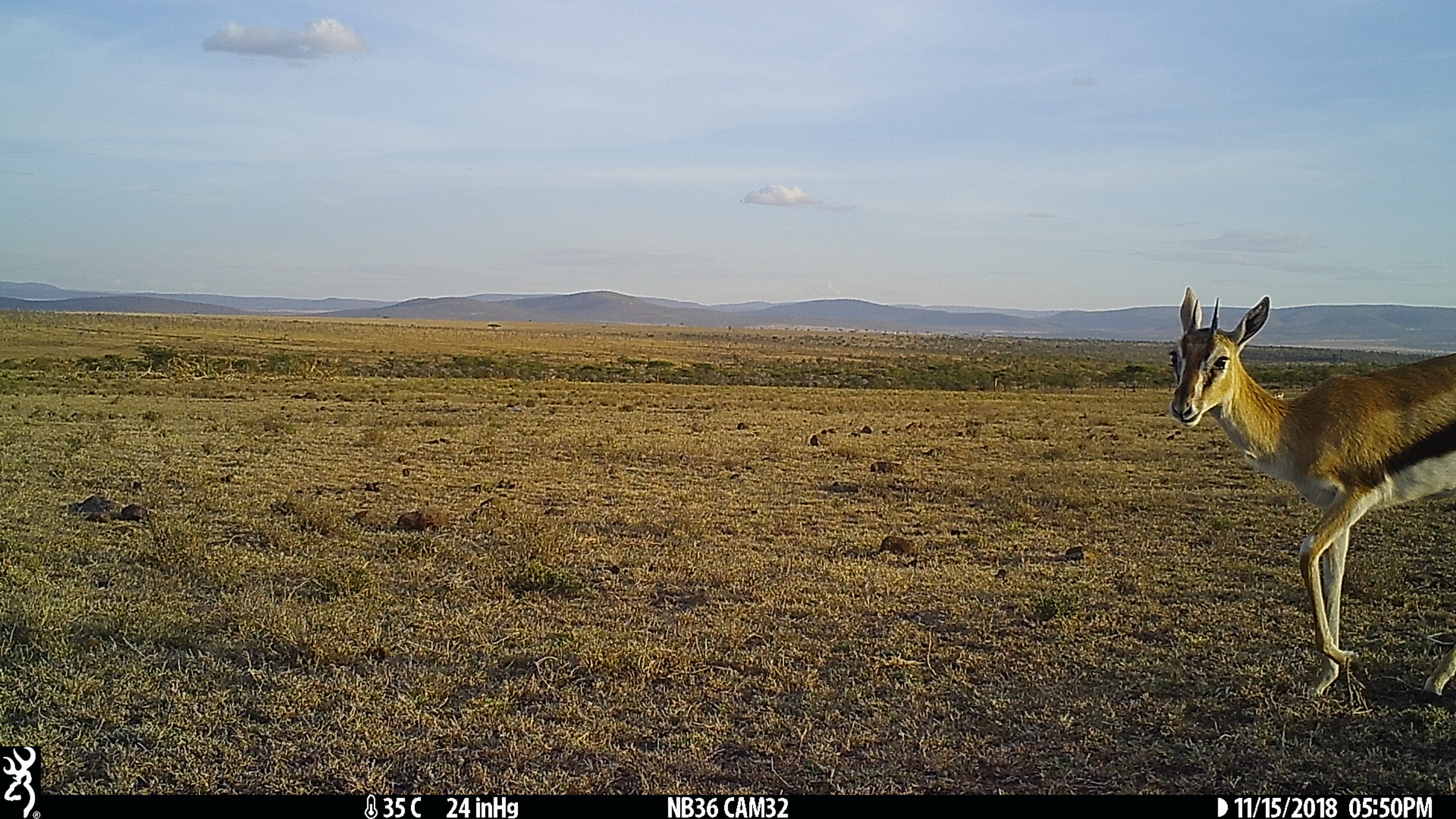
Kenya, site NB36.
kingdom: Animalia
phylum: Chordata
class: Mammalia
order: Artiodactyla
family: Bovidae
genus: Eudorcas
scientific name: Eudorcas thomsonii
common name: thomon's gazelle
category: gazelle thomsons